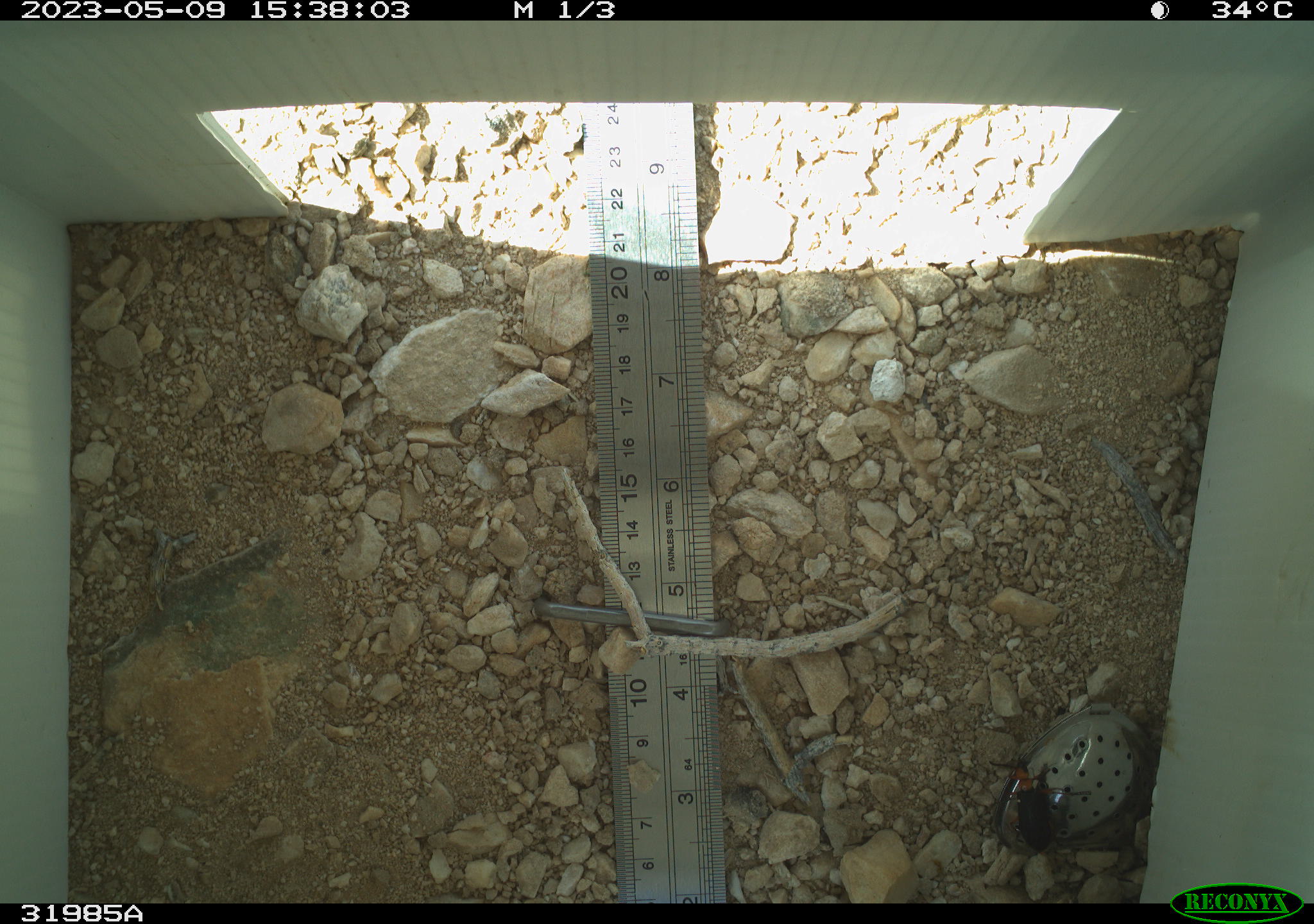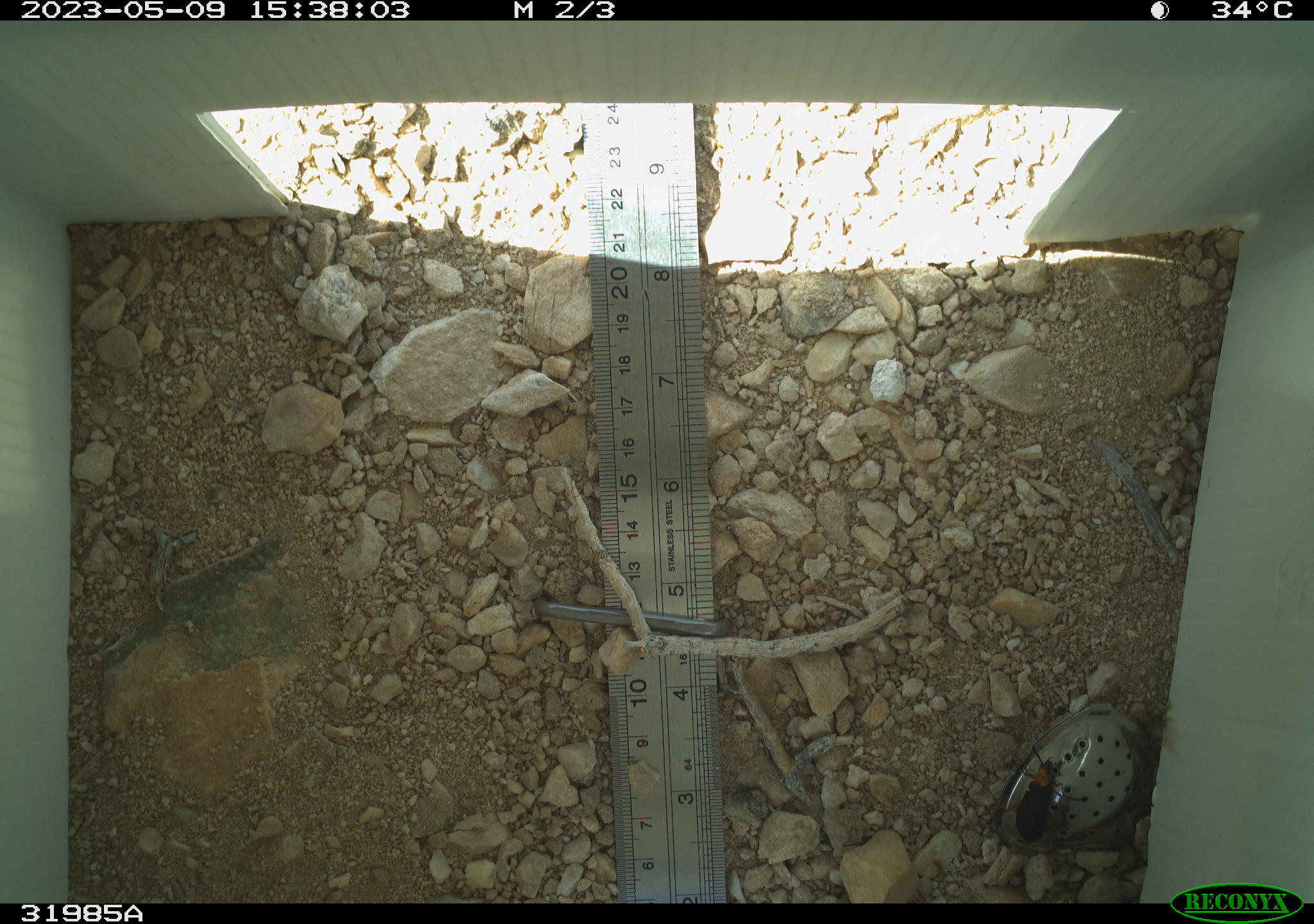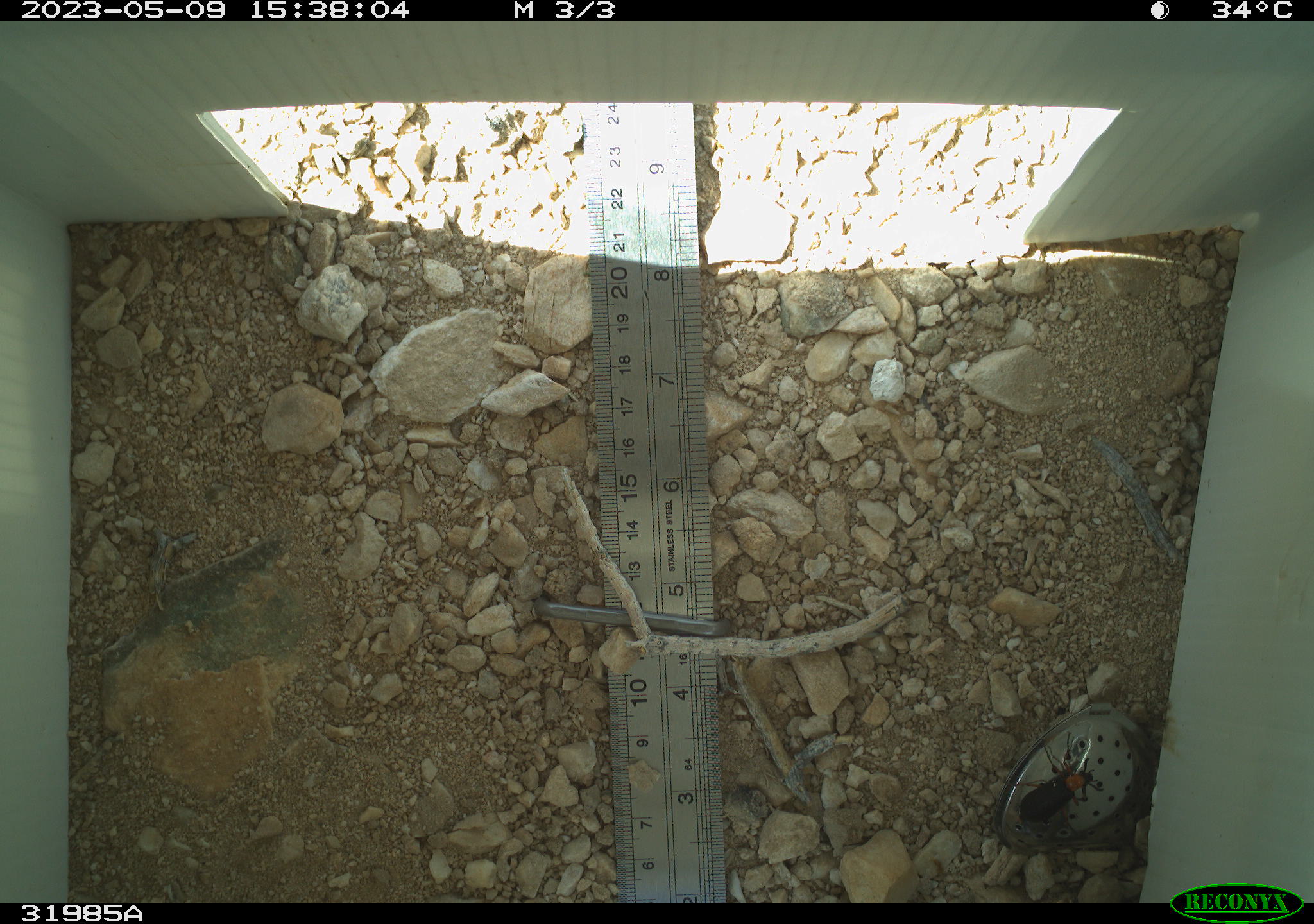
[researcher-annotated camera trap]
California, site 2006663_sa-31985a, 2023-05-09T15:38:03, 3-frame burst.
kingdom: Animalia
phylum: Arthropoda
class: Insecta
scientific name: Insecta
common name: insect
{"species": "insect (Insecta)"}